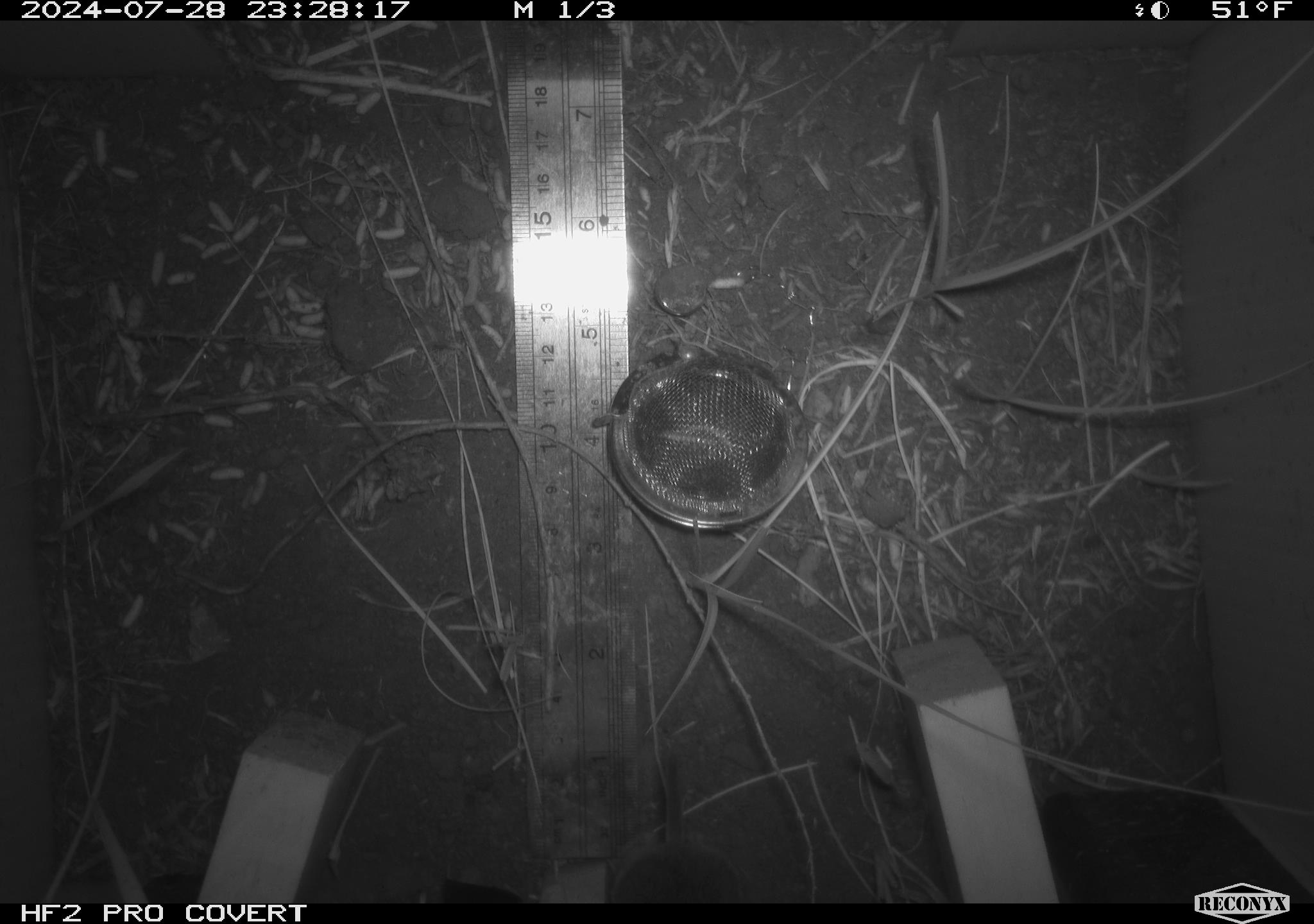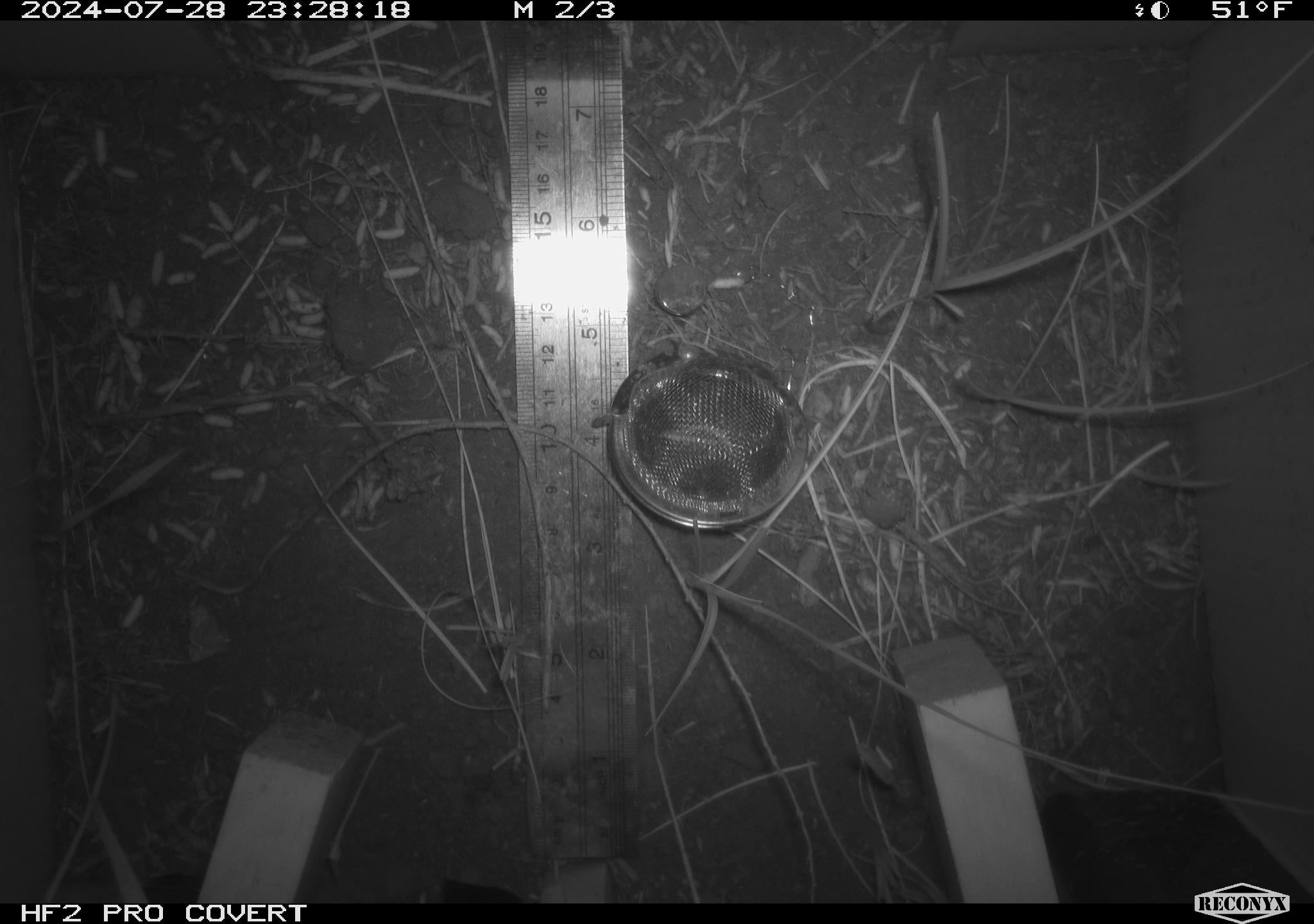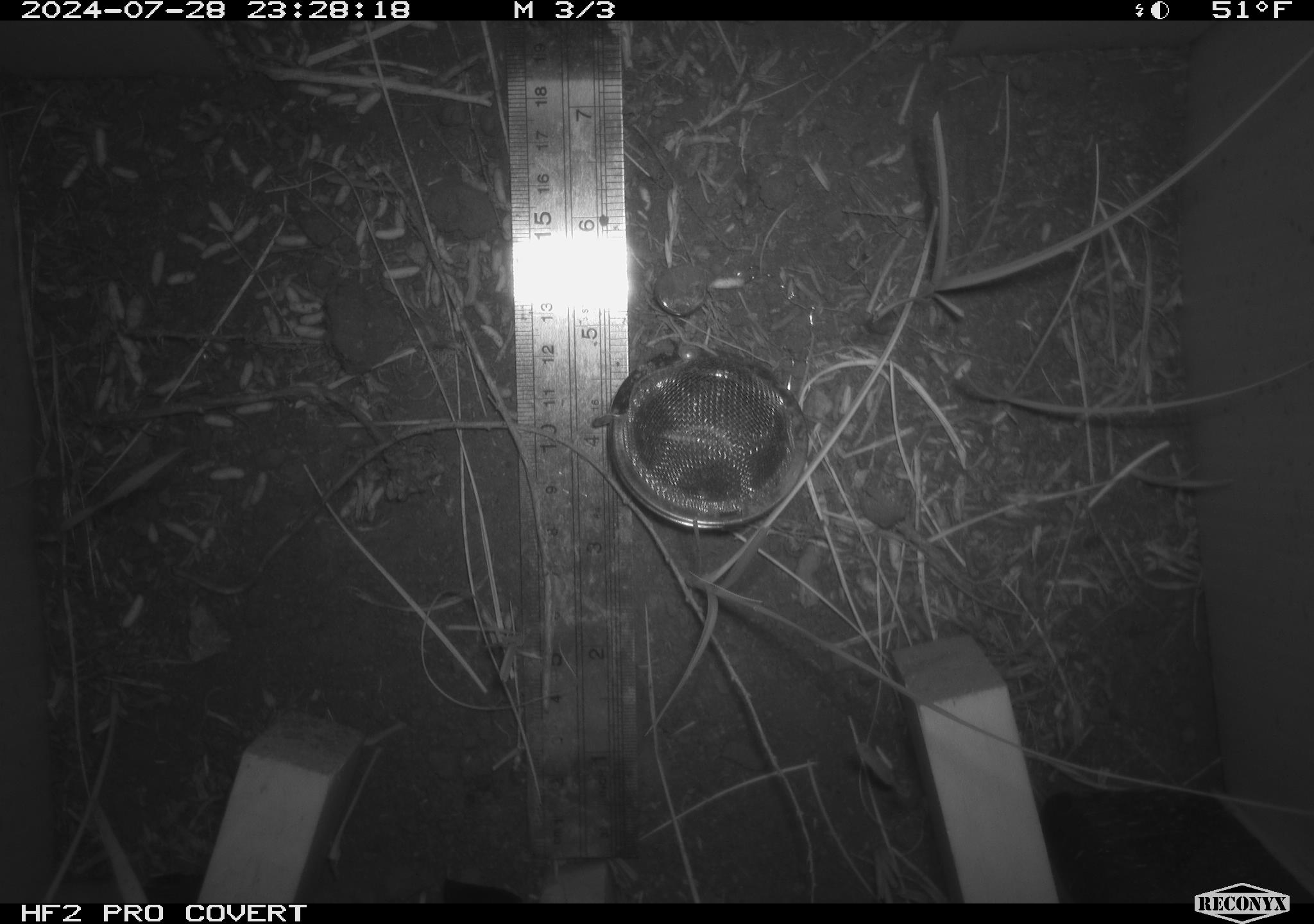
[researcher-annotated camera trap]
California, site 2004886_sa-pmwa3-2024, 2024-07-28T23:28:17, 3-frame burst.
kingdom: Animalia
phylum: Chordata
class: Mammalia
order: Rodentia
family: Cricetidae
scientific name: Arvicolinae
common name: voles, lemmings, and muskrats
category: arvicolinae subfamily